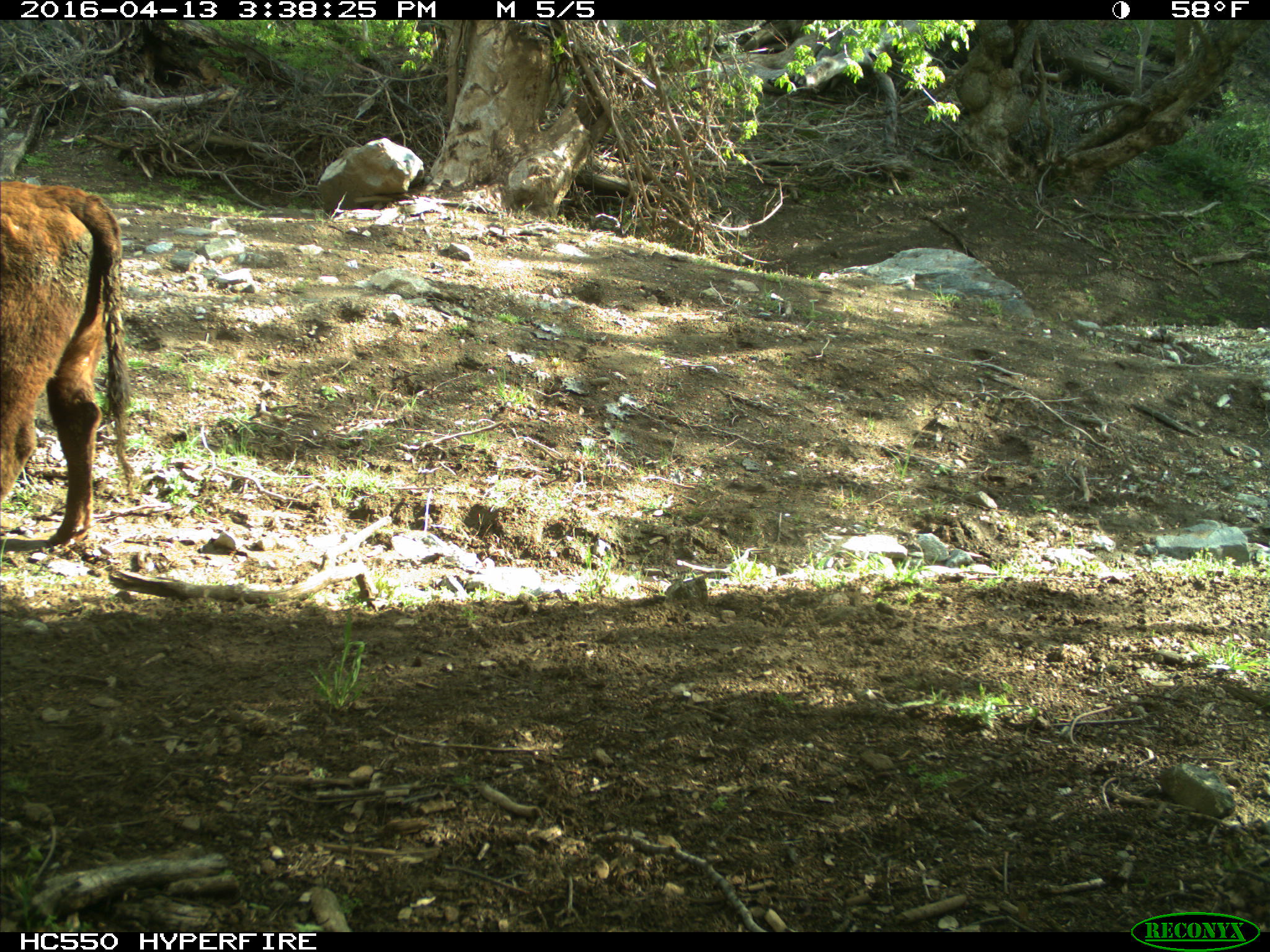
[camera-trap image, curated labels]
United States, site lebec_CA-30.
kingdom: Animalia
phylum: Chordata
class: Mammalia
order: Artiodactyla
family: Bovidae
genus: Bos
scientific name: Bos taurus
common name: domestic cow